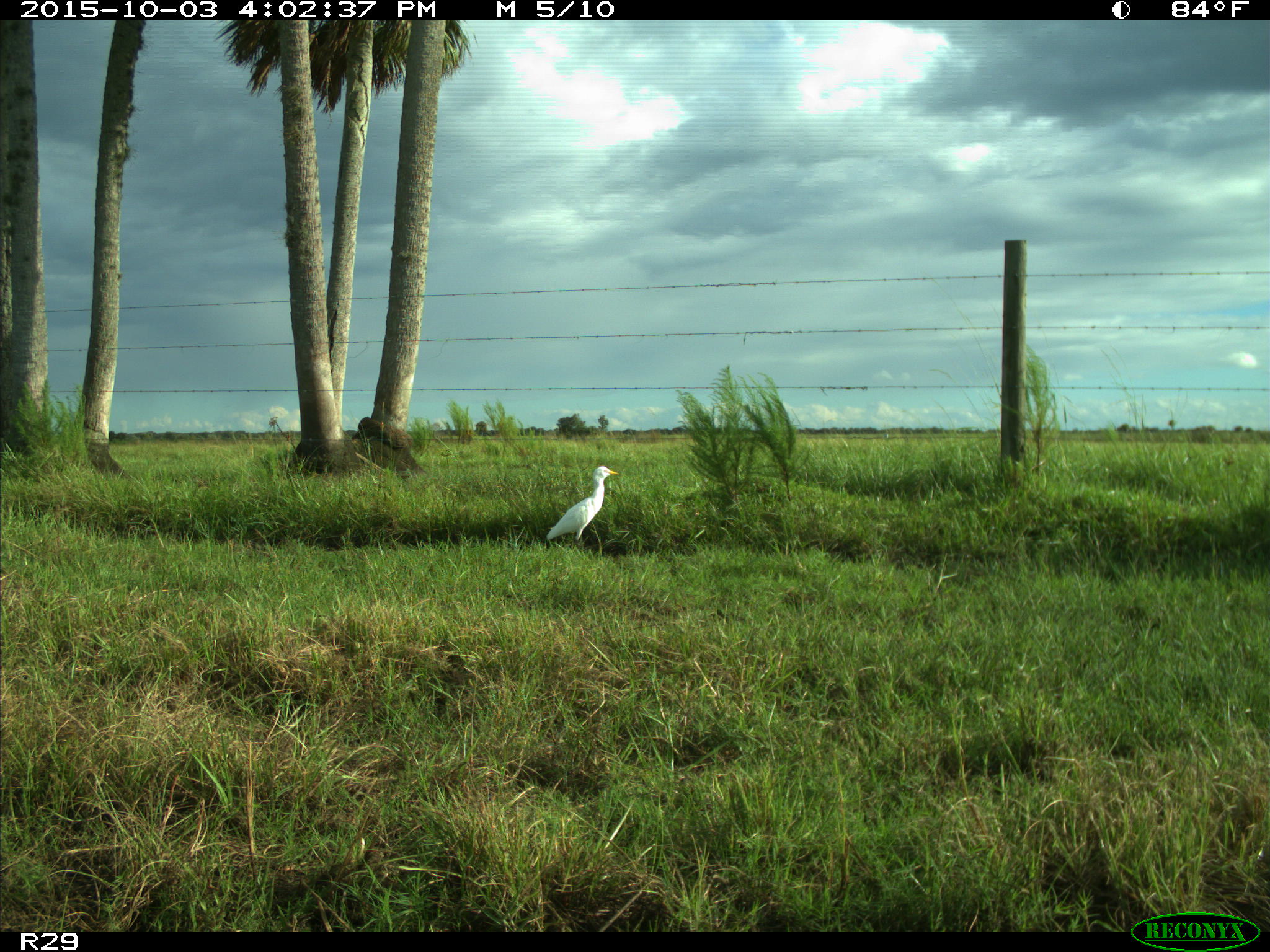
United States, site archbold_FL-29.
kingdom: Animalia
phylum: Chordata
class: Aves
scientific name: Aves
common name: birds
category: unidentified bird